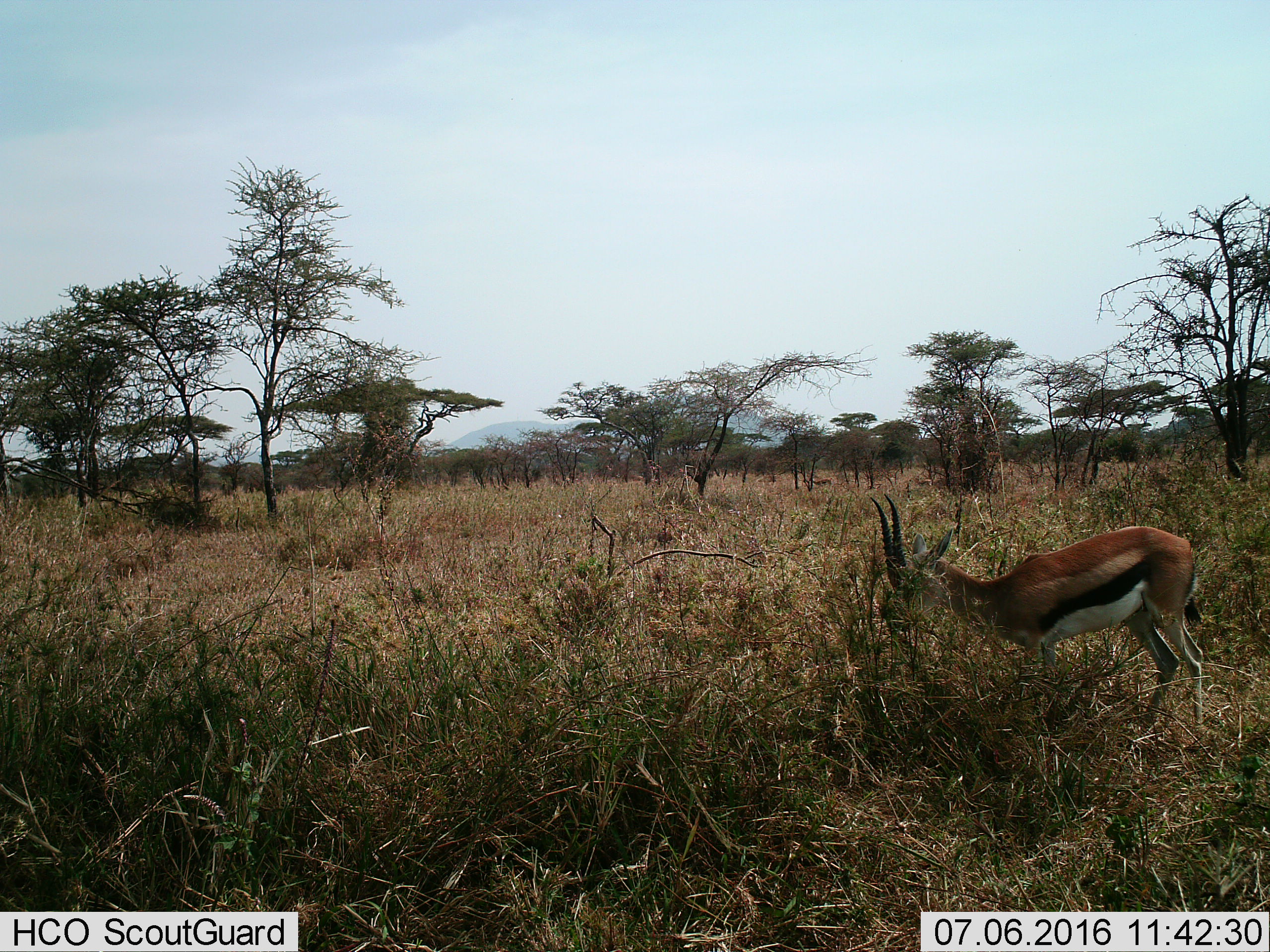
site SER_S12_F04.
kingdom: Animalia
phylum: Chordata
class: Mammalia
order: Artiodactyla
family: Bovidae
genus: Eudorcas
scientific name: Eudorcas thomsonii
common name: thomson's gazelle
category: gazellethomsons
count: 1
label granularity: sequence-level